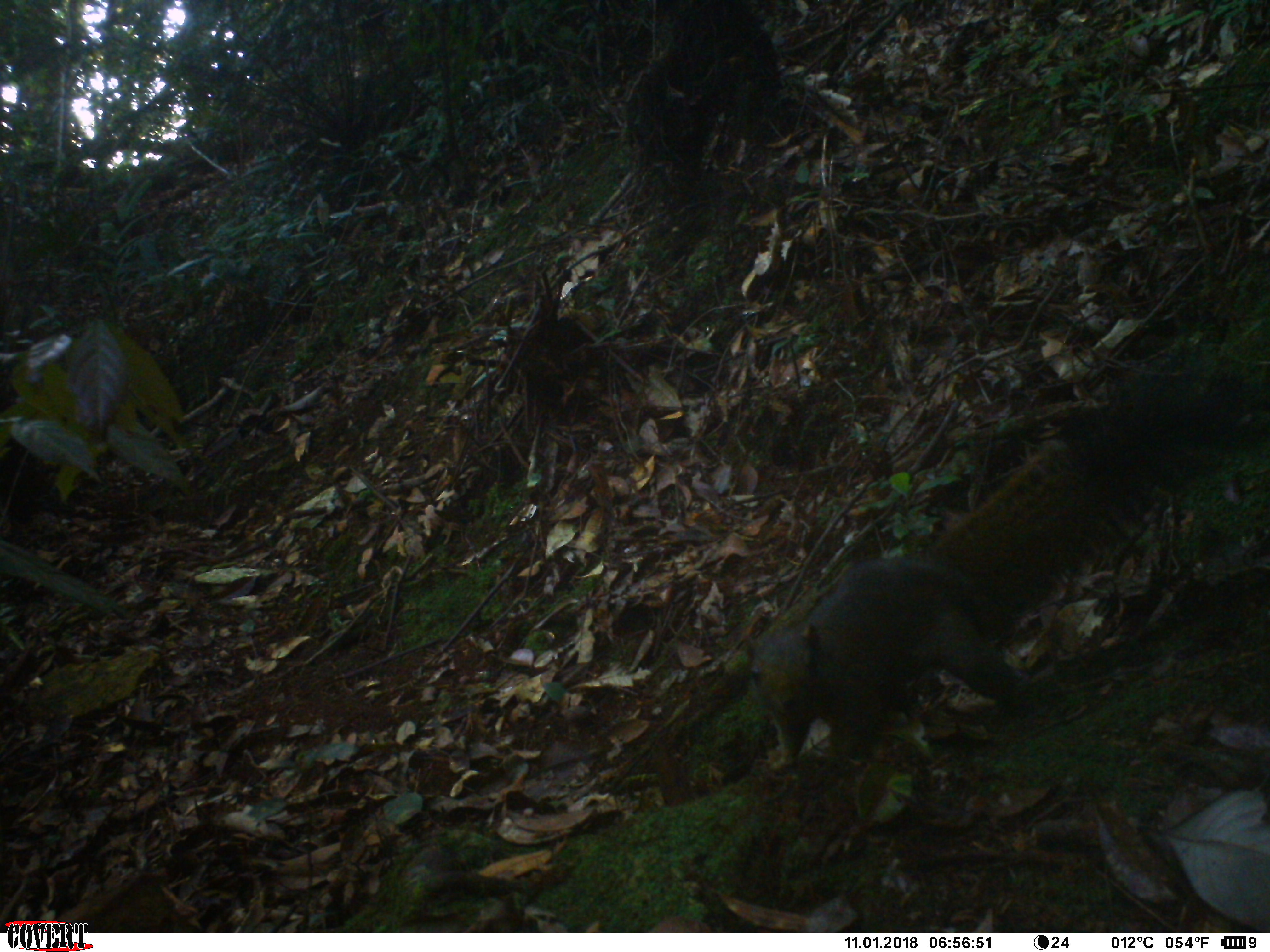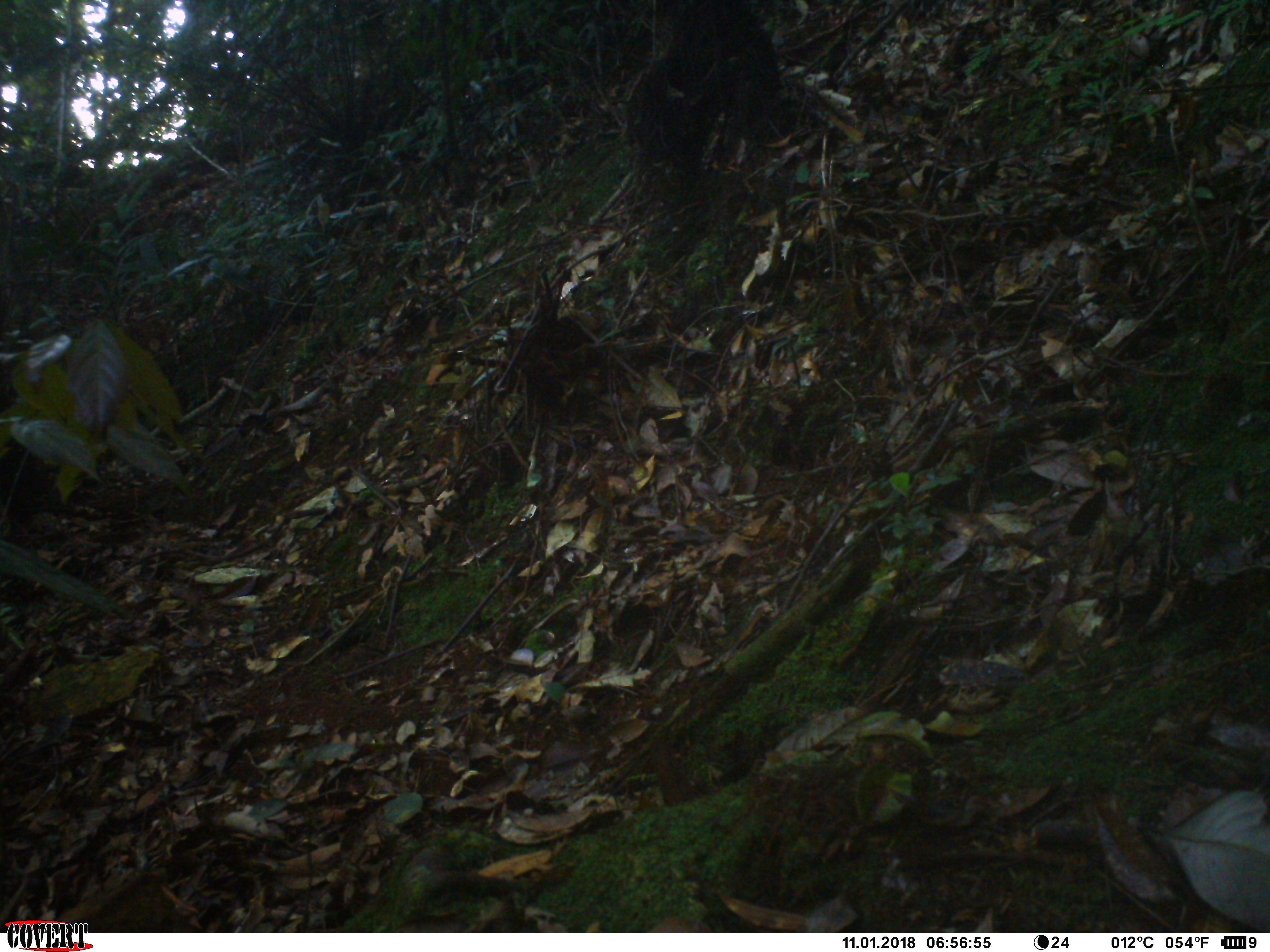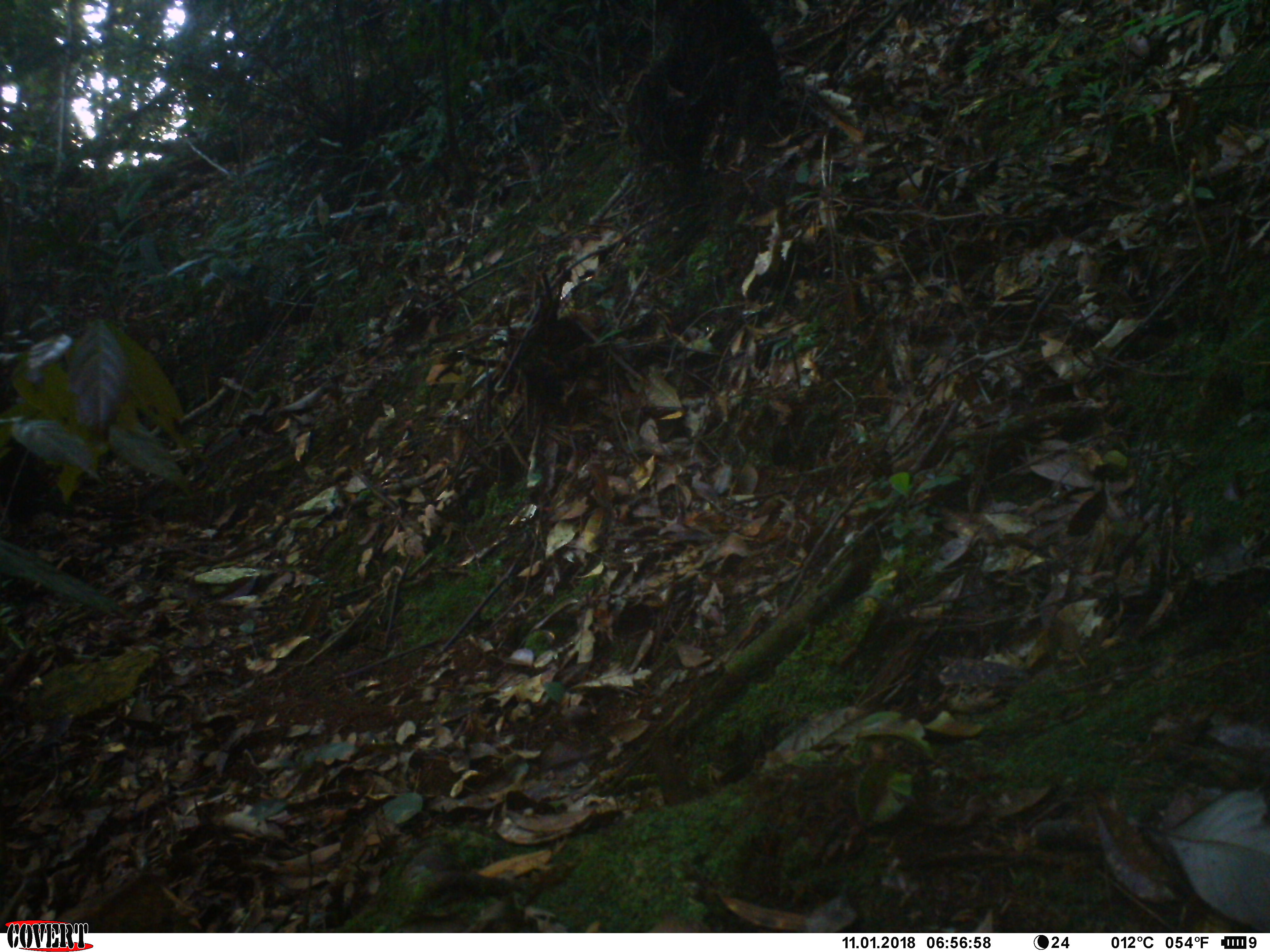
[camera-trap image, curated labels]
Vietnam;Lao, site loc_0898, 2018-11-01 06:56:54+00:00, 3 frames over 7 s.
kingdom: Animalia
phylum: Chordata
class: Mammalia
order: Rodentia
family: Sciuridae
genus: Sciurus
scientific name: Sciurus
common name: squirrel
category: unidentified squirrel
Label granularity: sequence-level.